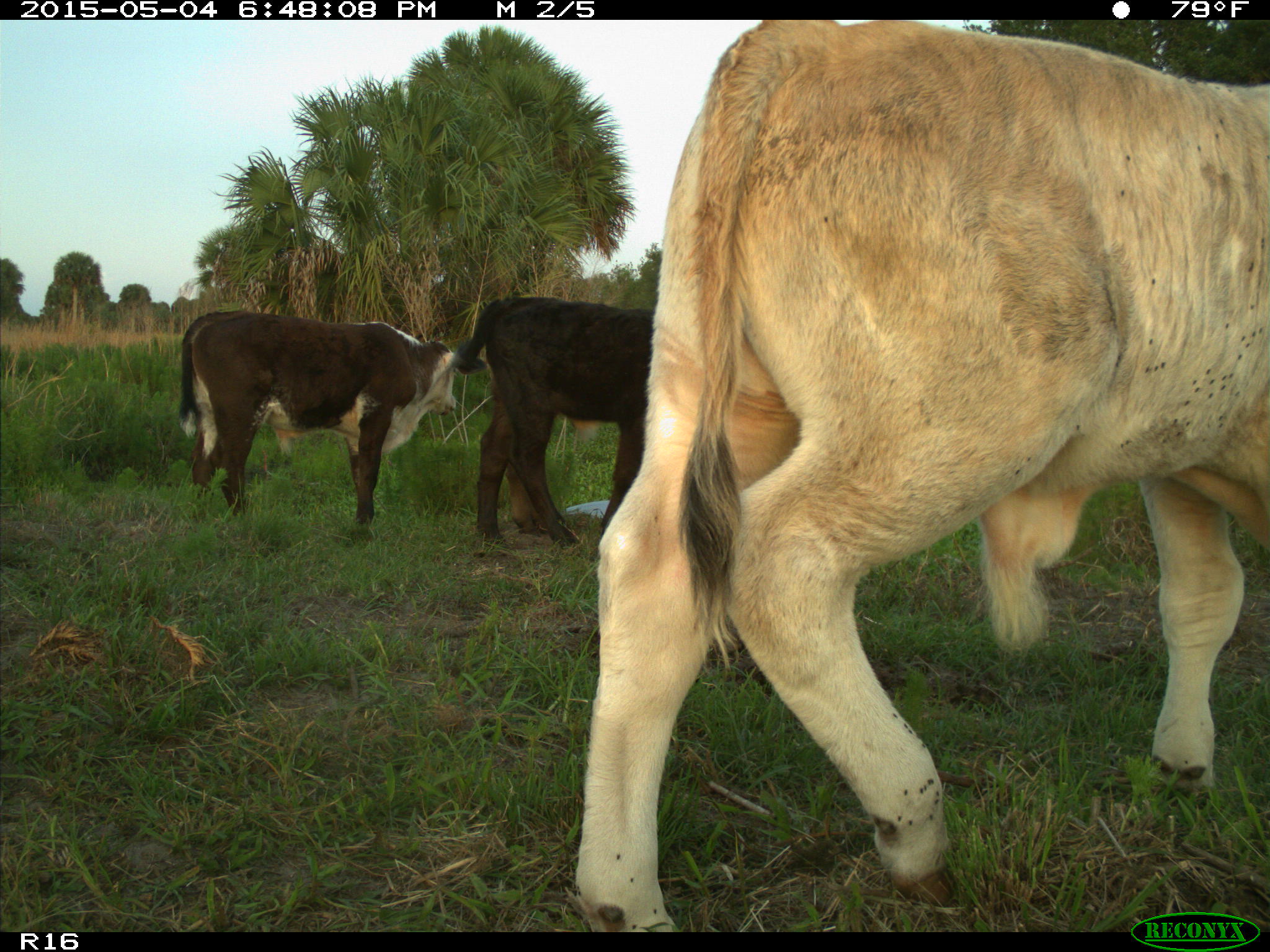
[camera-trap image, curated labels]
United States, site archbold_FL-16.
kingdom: Animalia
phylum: Chordata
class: Mammalia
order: Artiodactyla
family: Bovidae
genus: Bos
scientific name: Bos taurus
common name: domestic cow